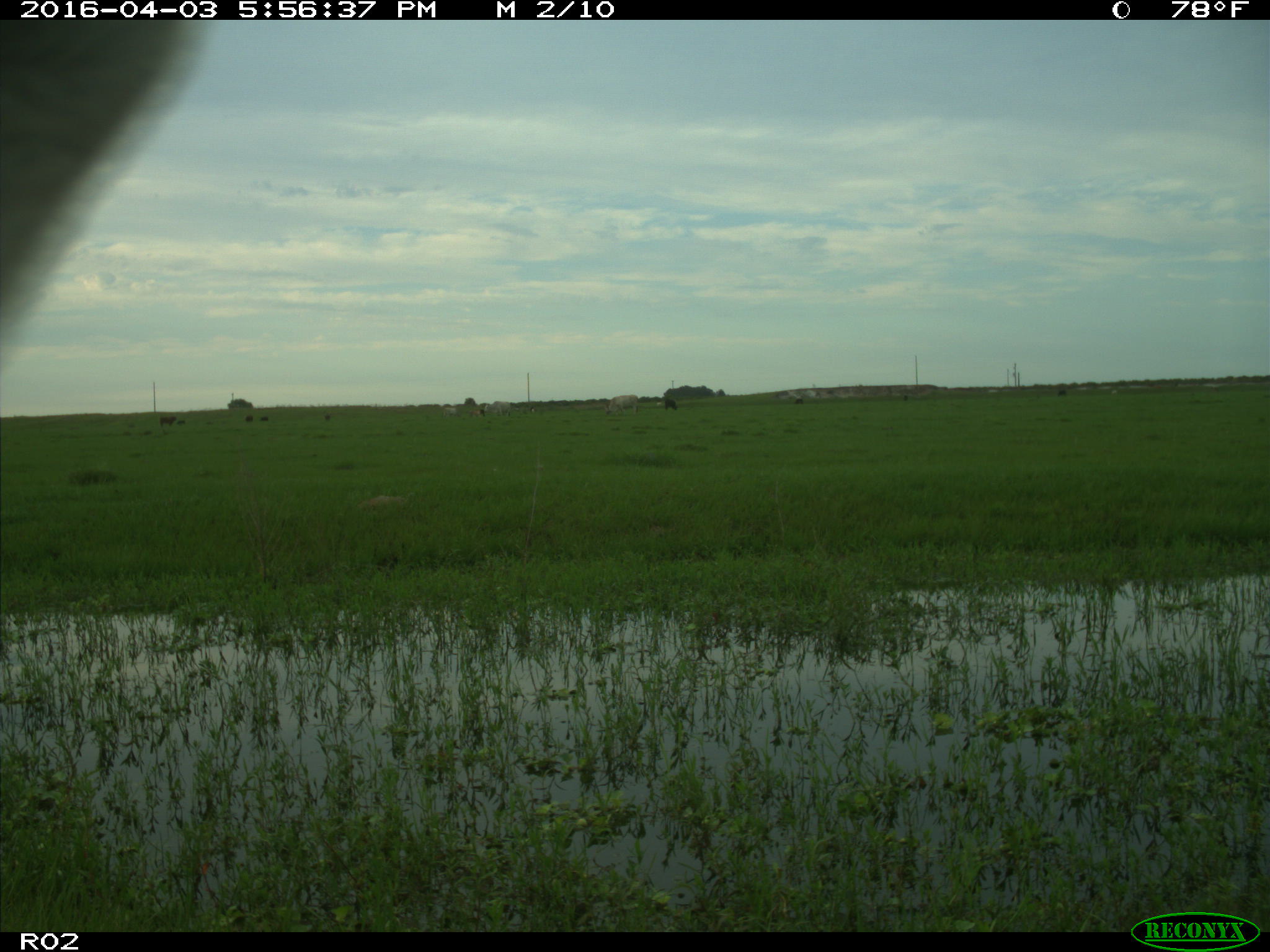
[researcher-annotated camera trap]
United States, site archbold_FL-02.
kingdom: Animalia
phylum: Chordata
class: Mammalia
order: Artiodactyla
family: Bovidae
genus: Bos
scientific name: Bos taurus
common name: domestic cow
Bos taurus (domestic cow).